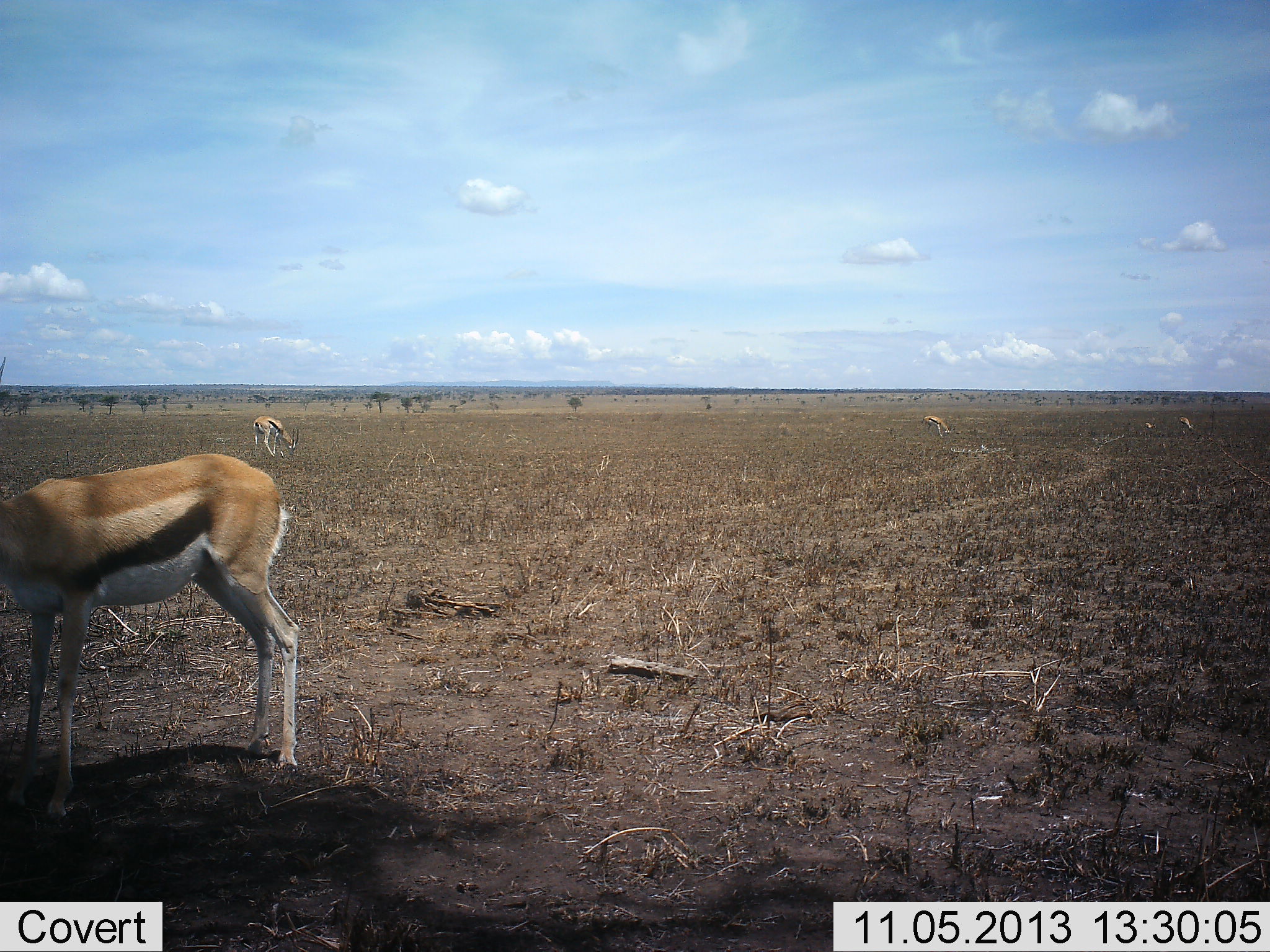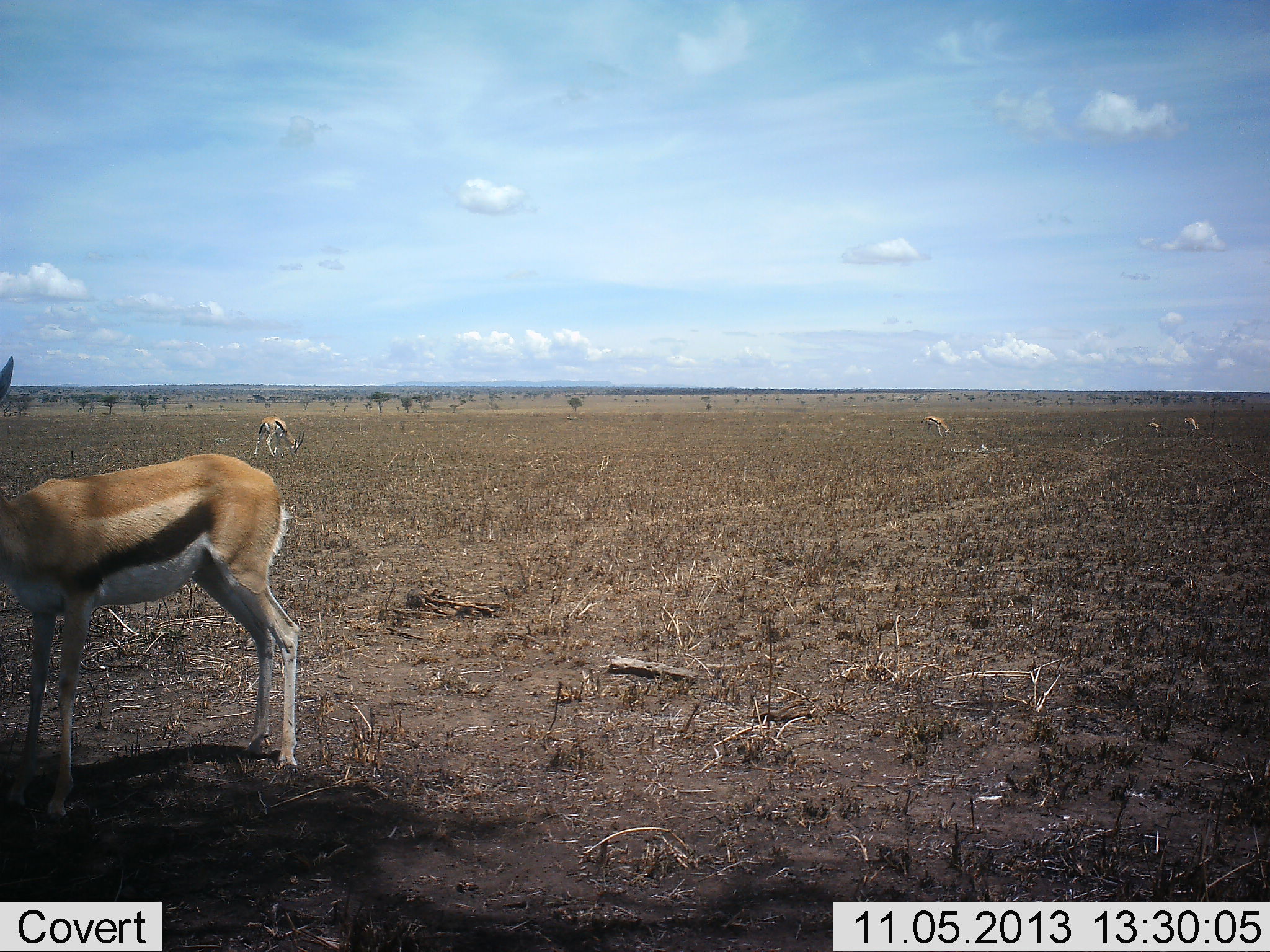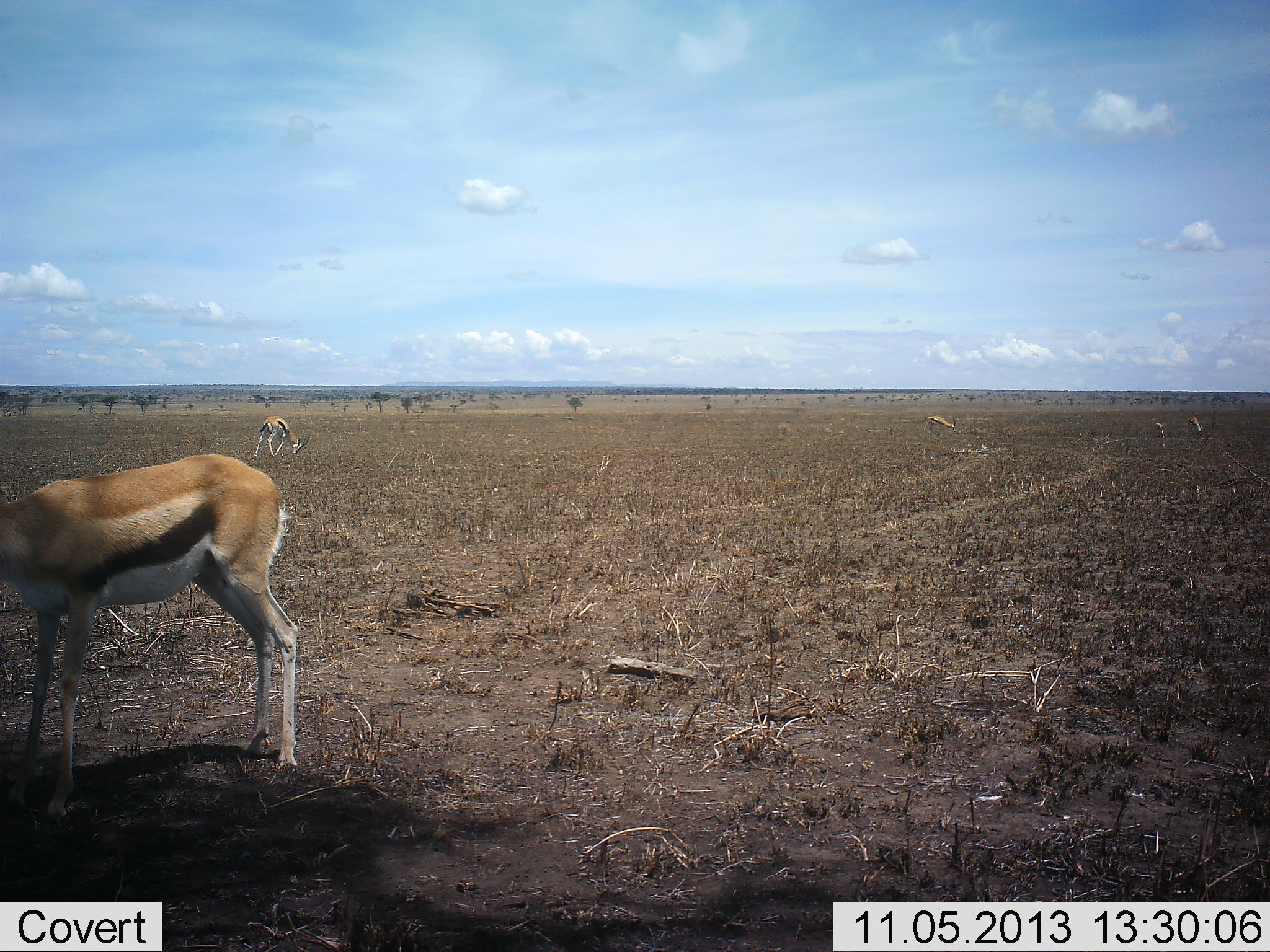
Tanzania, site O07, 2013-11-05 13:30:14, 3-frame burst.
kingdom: Animalia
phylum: Chordata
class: Mammalia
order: Artiodactyla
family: Bovidae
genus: Eudorcas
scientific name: Eudorcas thomsonii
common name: thomson's gazelle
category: gazellethomsons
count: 5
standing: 90%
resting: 0%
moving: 20%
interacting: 10%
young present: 0%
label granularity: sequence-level